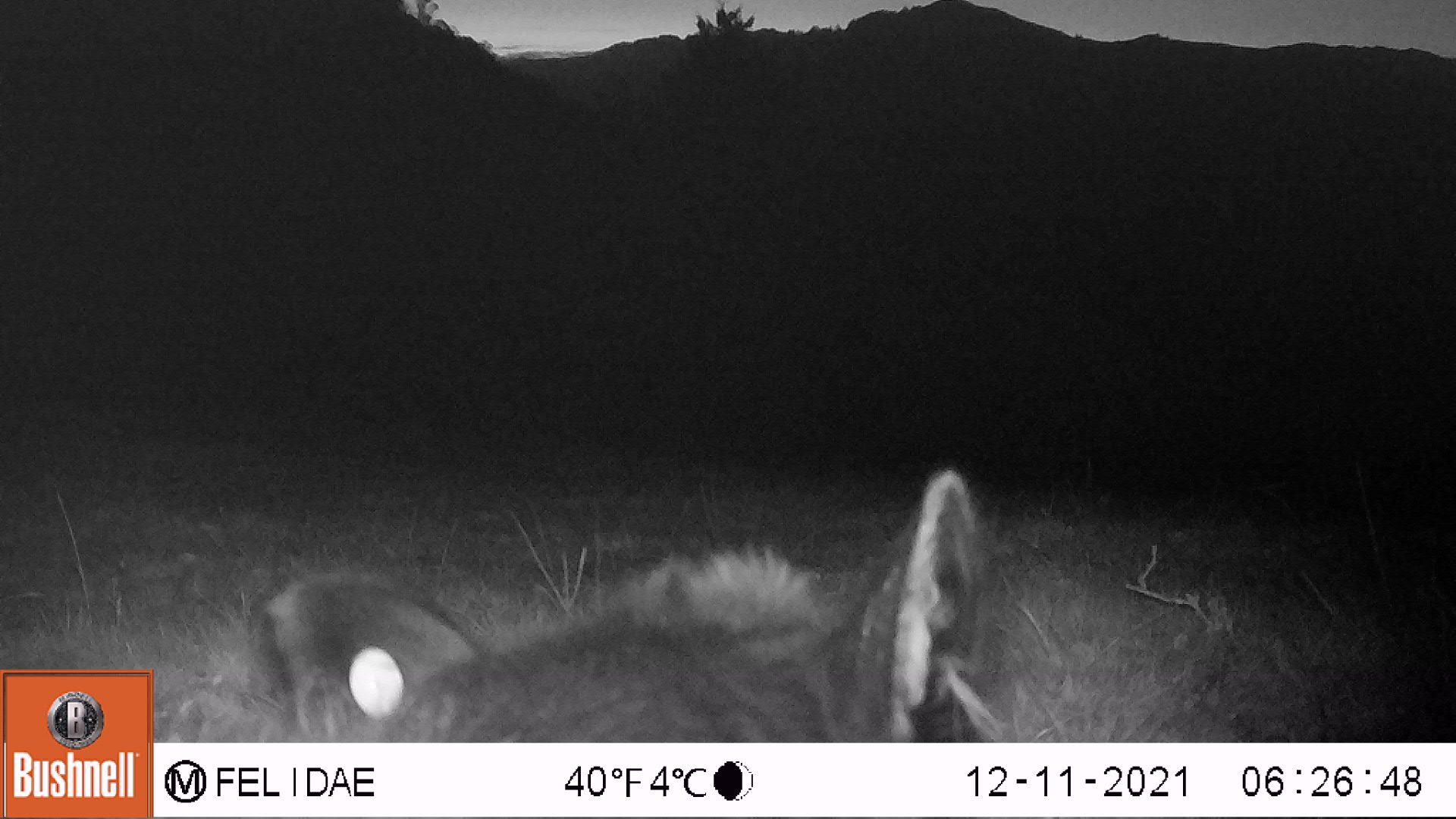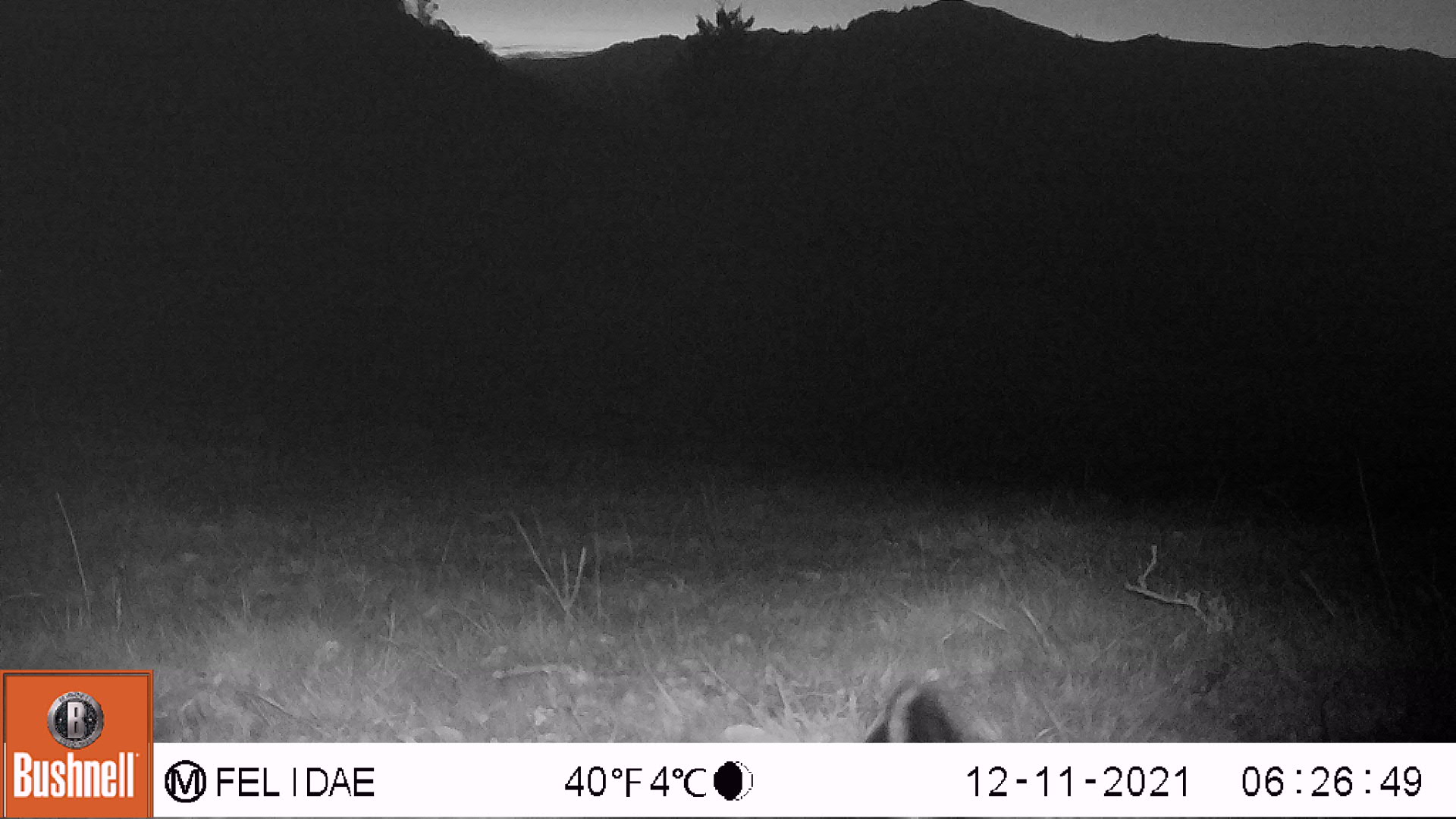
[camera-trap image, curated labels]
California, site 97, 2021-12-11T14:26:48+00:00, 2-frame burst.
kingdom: Animalia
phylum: Chordata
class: Mammalia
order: Artiodactyla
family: Bovidae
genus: Bos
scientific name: Bos taurus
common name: domestic cattle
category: cattle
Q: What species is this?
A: Cattle (domestic cattle) (Bos taurus).